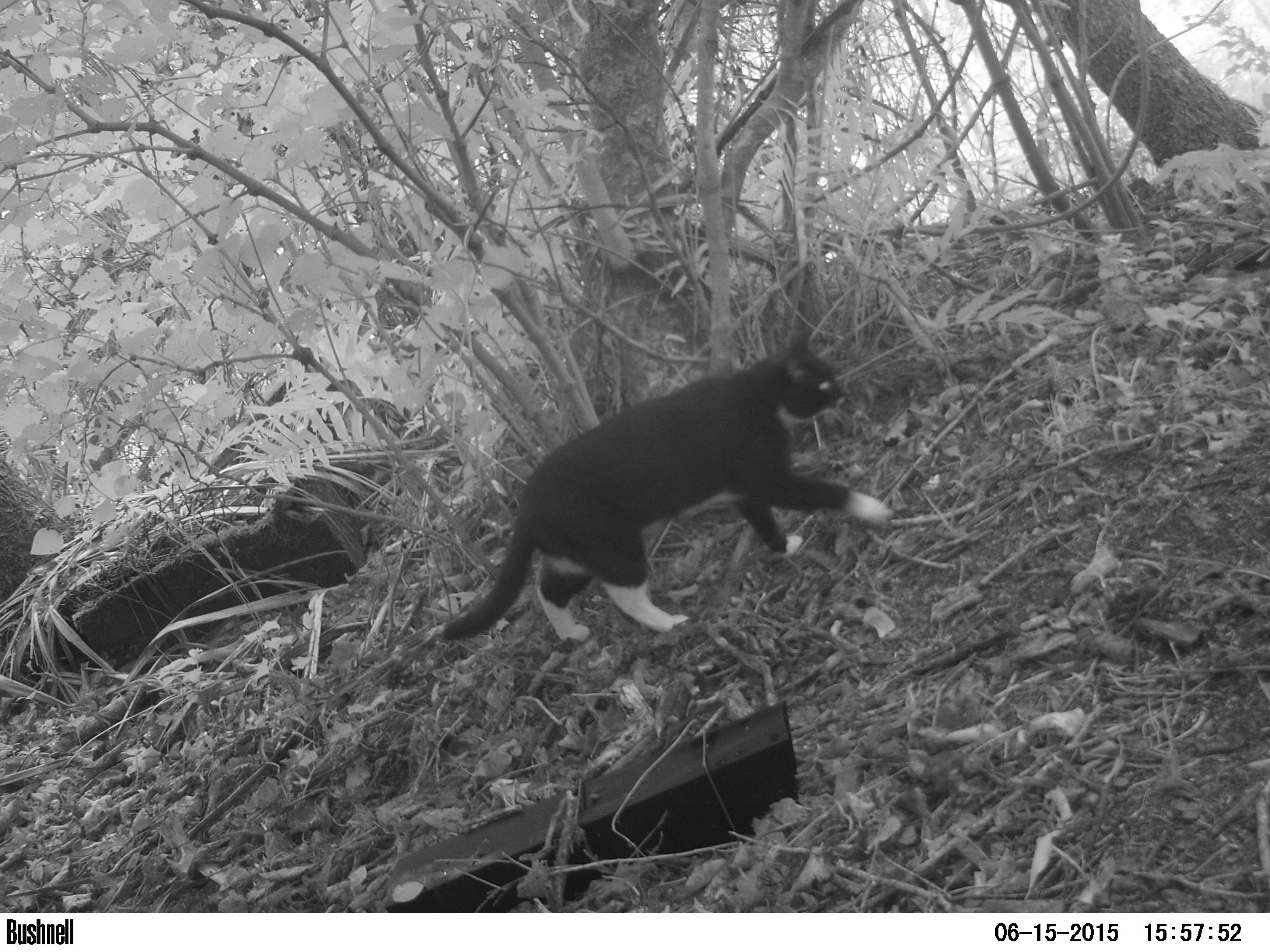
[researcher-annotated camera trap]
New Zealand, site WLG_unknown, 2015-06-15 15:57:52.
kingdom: Animalia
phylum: Chordata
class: Mammalia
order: Carnivora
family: Felidae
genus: Felis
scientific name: Felis catus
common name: domestic cat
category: cat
Cat (domestic cat) (Felis catus).